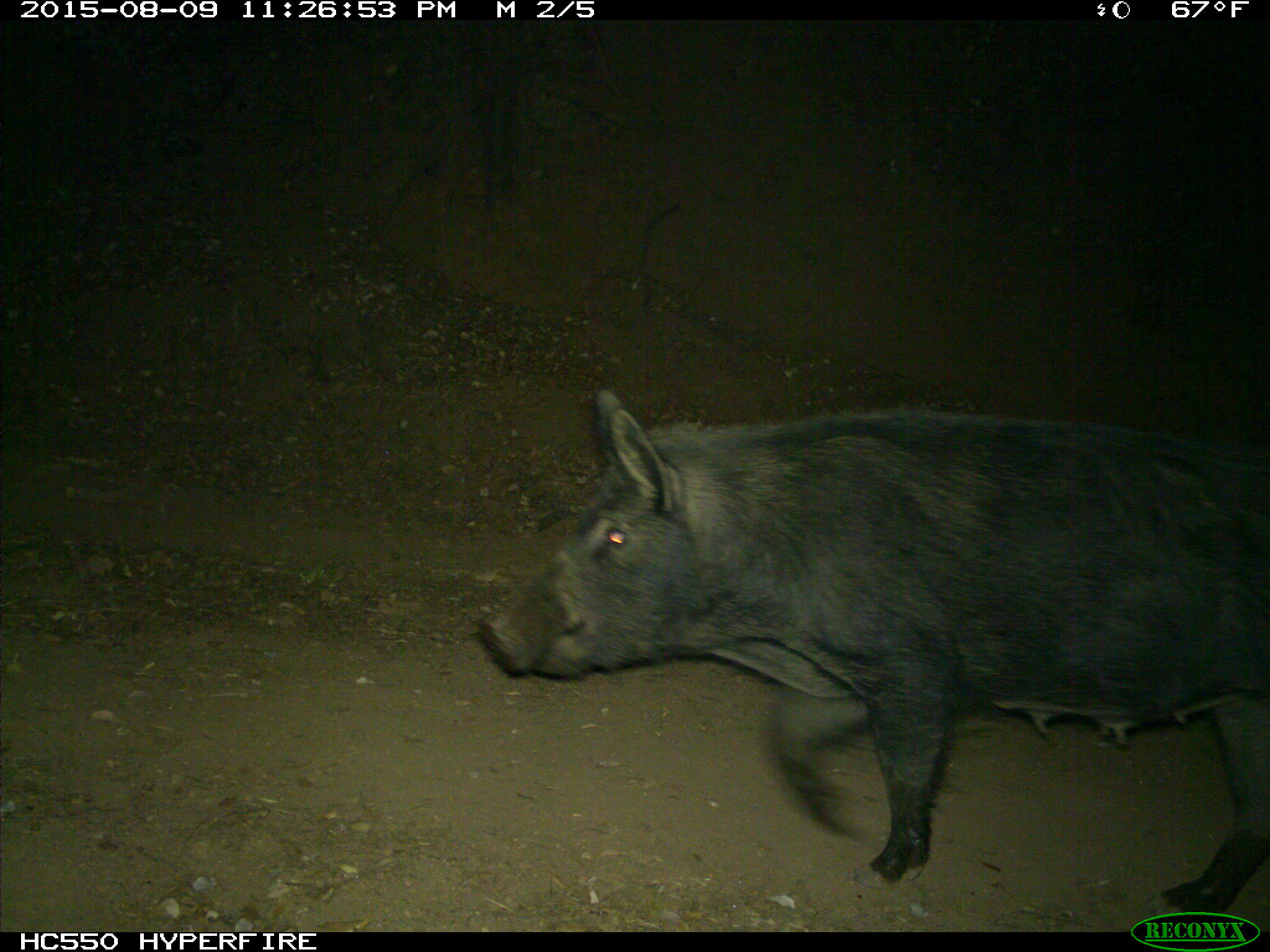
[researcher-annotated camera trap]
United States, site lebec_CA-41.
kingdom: Animalia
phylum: Chordata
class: Mammalia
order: Artiodactyla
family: Suidae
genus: Sus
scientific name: Sus scrofa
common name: wild boar